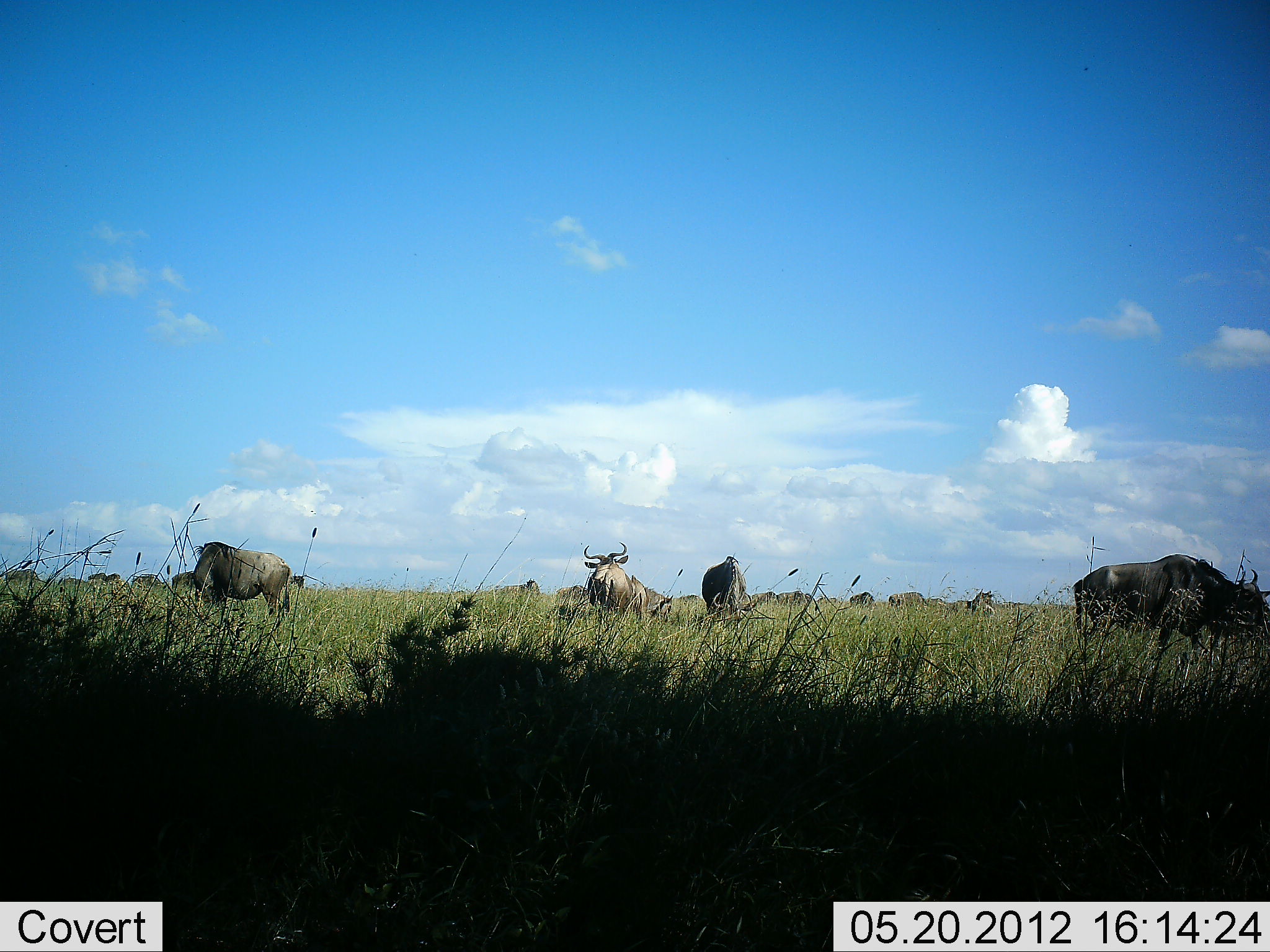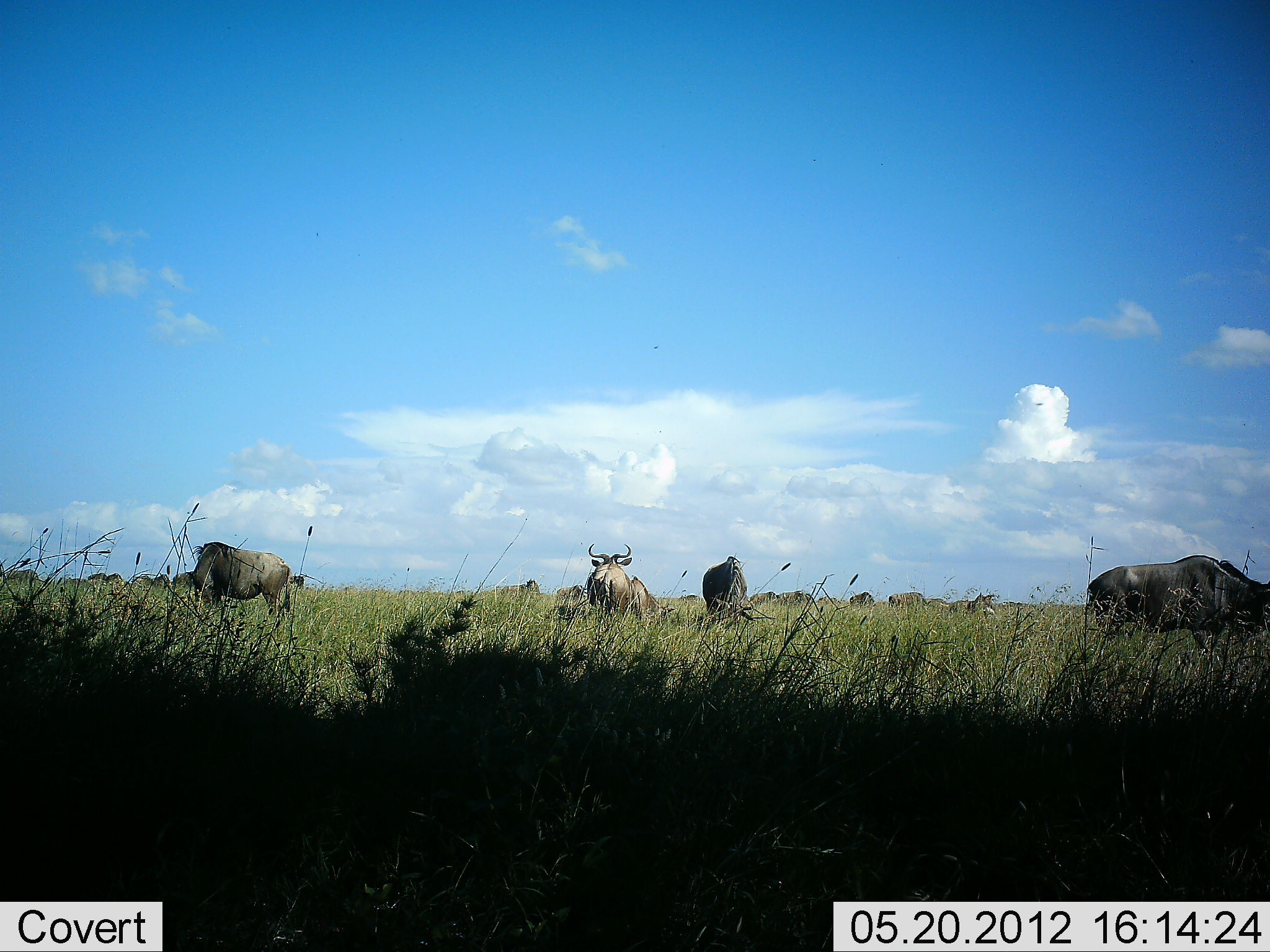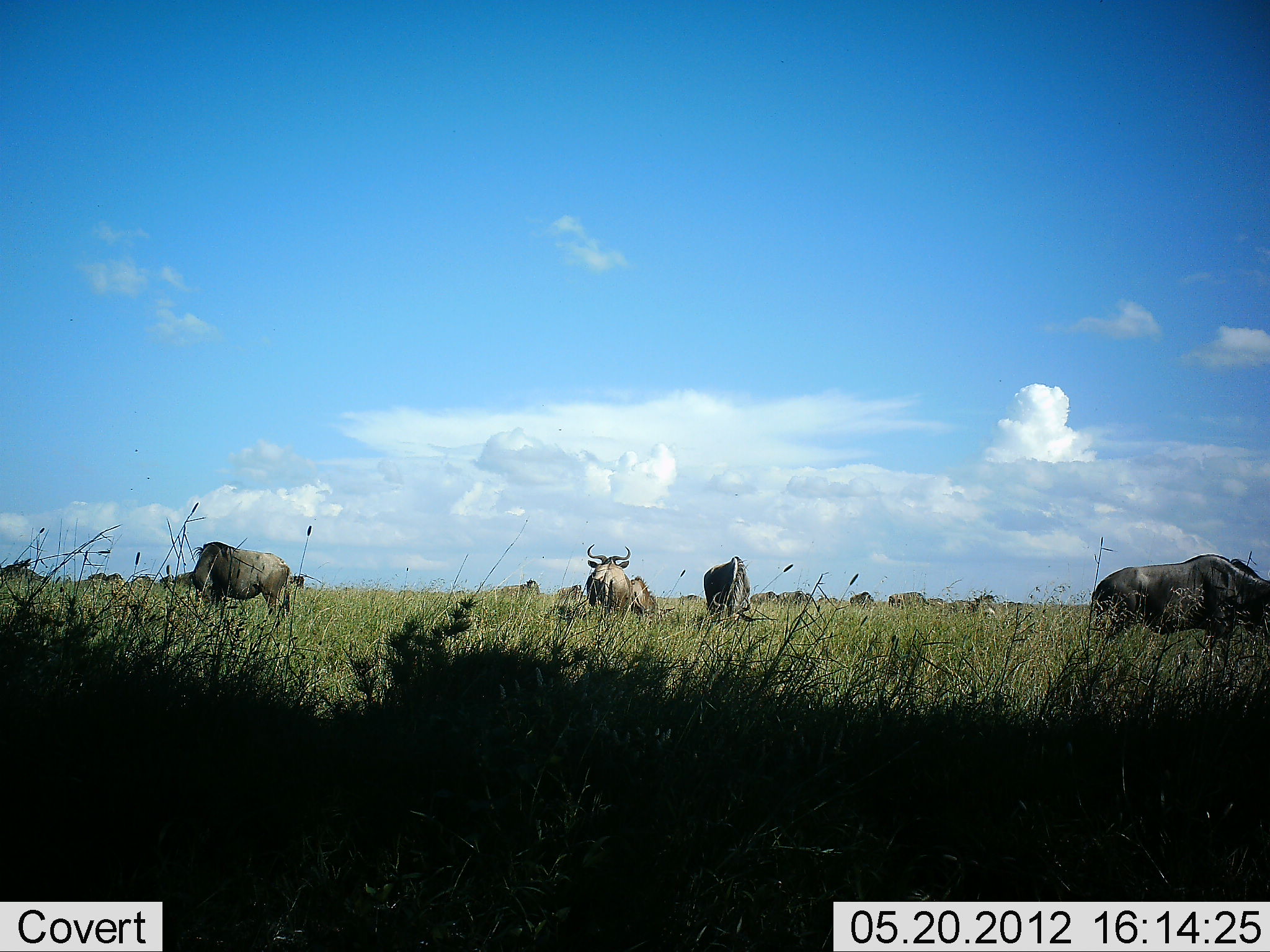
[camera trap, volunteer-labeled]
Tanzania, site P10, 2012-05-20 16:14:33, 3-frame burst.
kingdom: Animalia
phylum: Chordata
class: Mammalia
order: Artiodactyla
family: Bovidae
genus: Connochaetes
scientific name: Connochaetes taurinus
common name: blue wildebeest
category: wildebeest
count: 11-50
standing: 50%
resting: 20%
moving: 60%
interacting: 10%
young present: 0%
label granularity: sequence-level